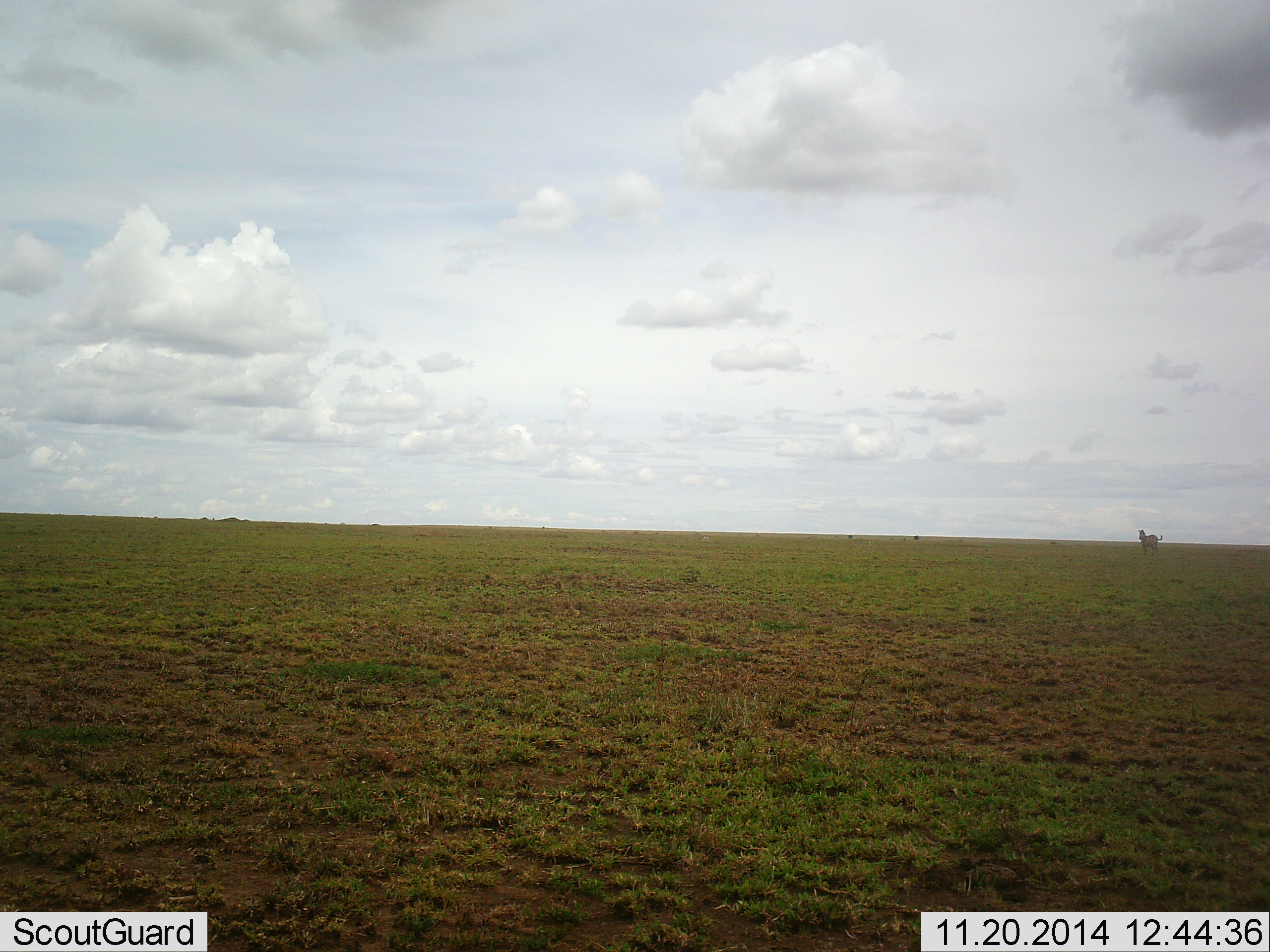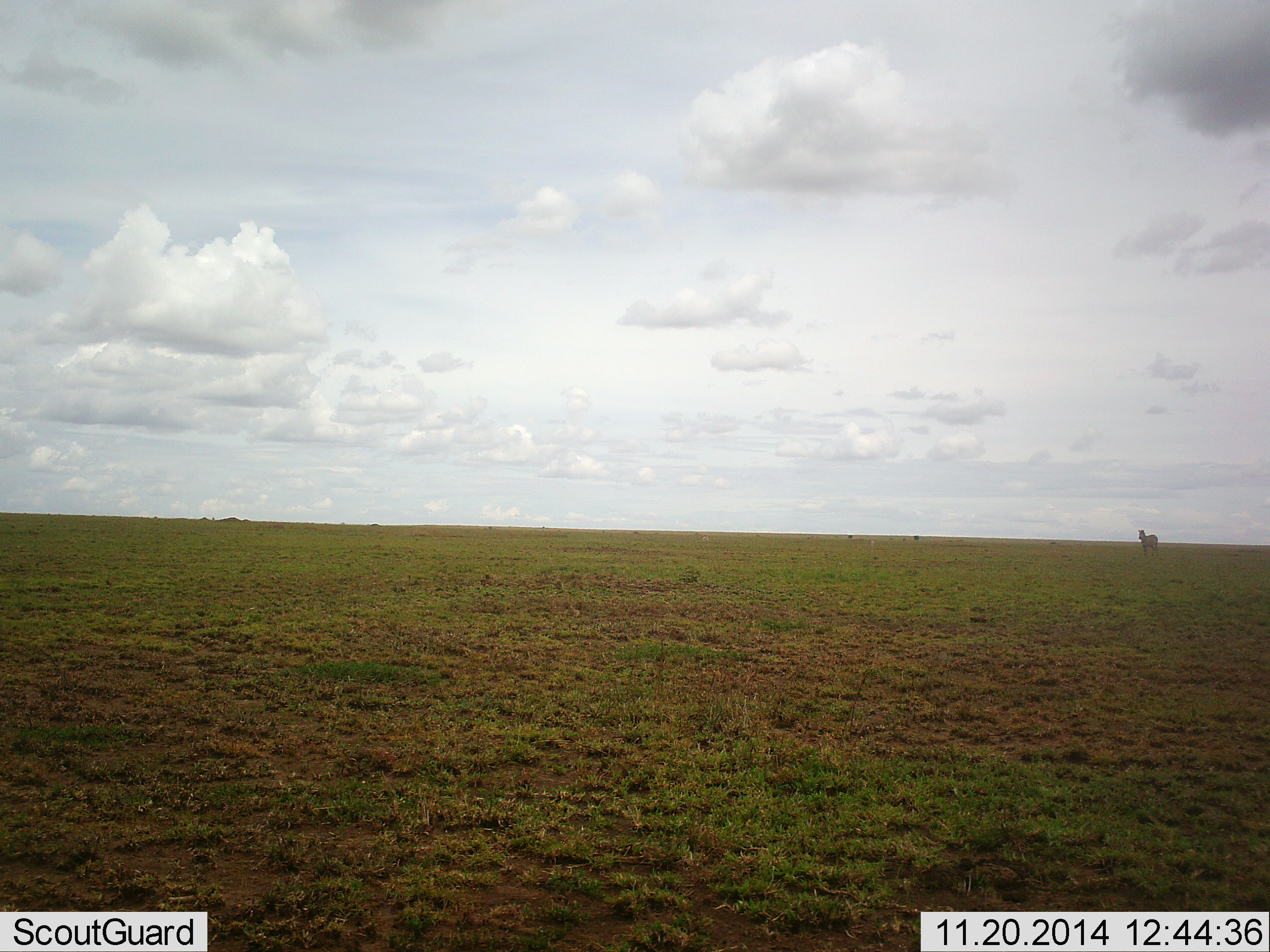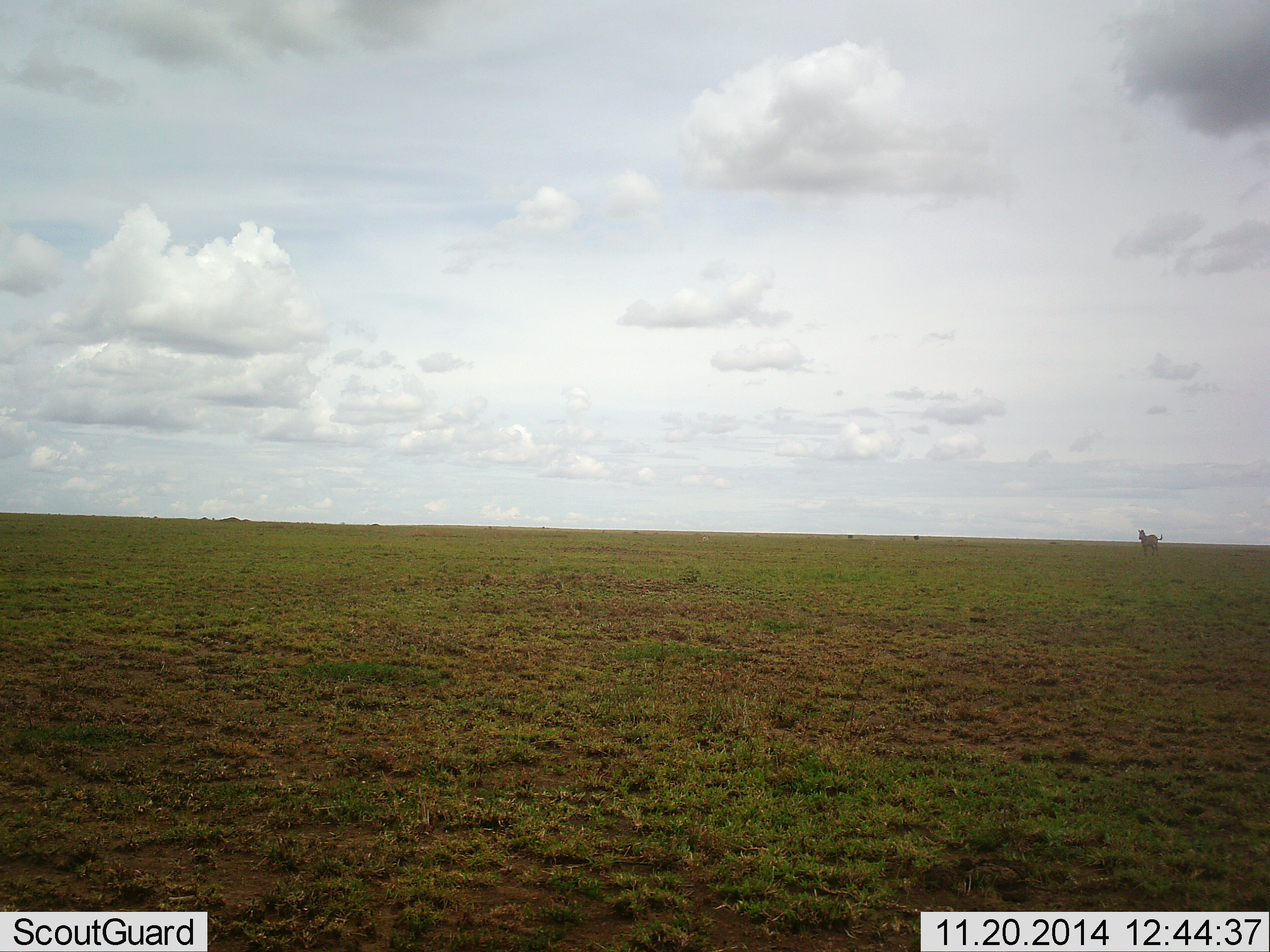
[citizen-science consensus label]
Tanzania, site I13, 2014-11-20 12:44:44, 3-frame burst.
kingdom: Animalia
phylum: Chordata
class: Mammalia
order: Perissodactyla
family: Equidae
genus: Equus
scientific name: Equus quagga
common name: plains zebra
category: zebra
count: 1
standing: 100%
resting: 0%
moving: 0%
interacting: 0%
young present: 0%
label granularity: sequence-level